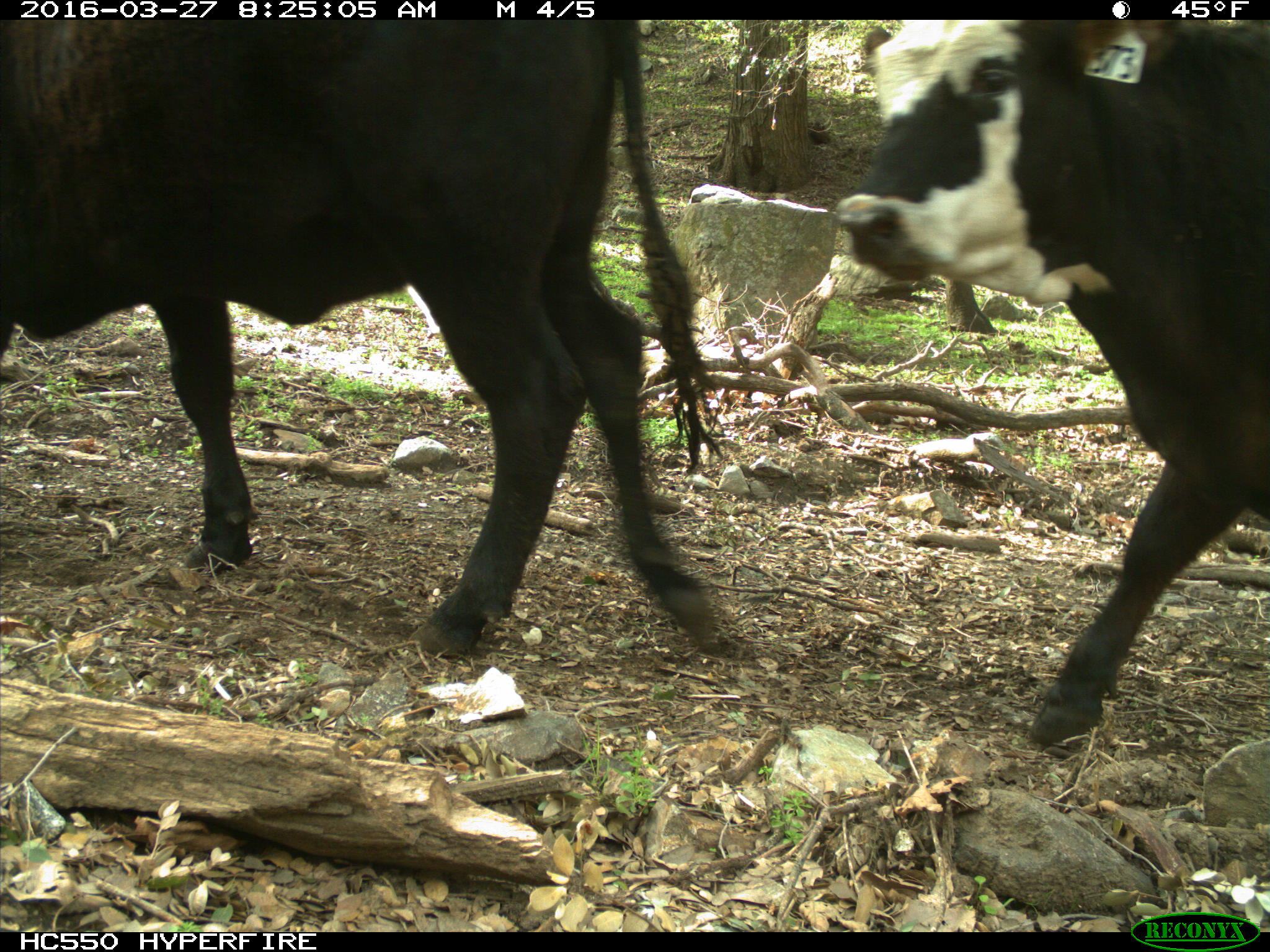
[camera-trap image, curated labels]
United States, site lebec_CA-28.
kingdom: Animalia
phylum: Chordata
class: Mammalia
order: Artiodactyla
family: Bovidae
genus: Bos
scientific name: Bos taurus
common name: domestic cow